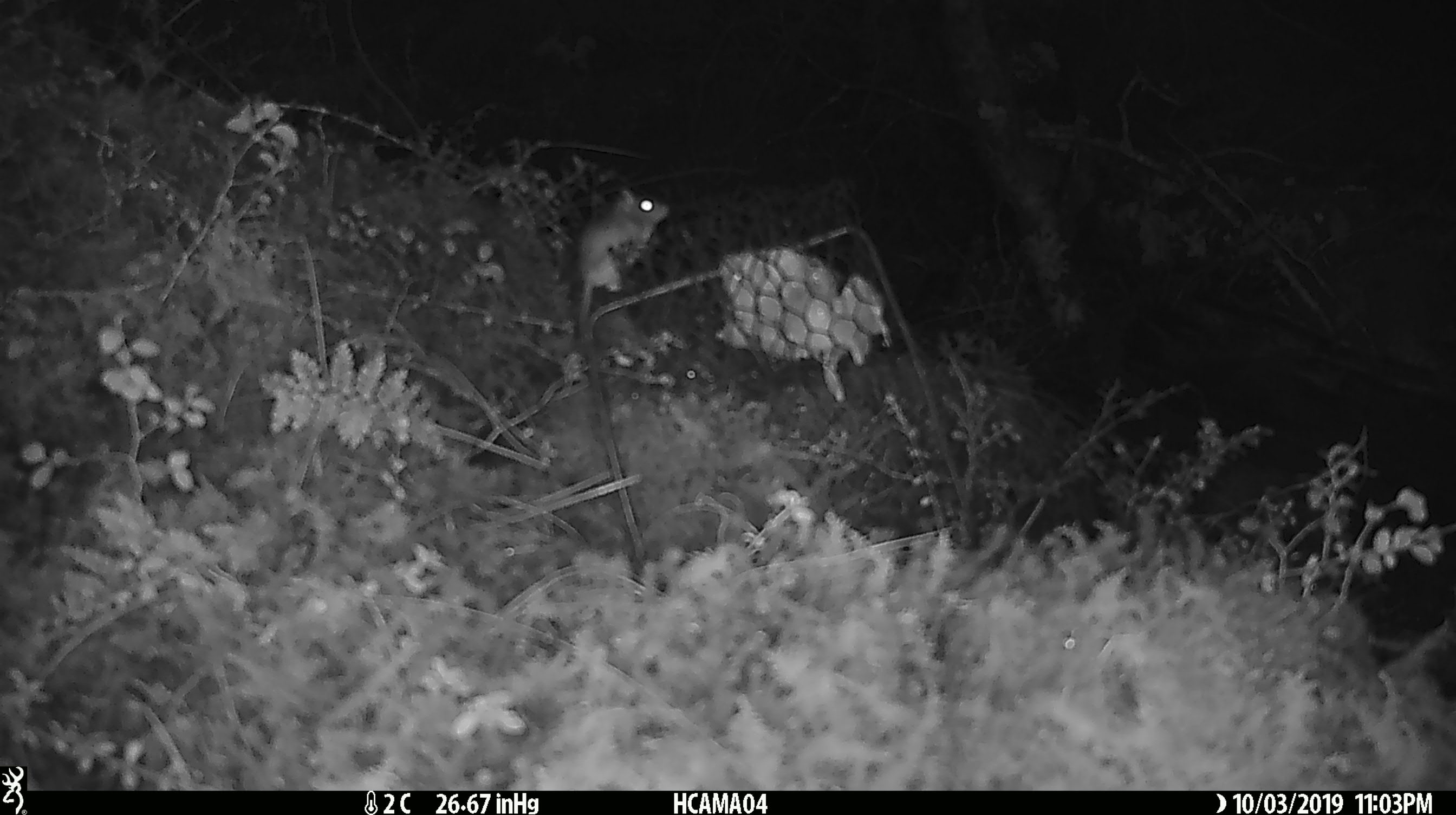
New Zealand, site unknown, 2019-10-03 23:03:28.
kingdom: Animalia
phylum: Chordata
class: Mammalia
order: Rodentia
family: Muridae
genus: Mus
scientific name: Mus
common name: mouse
Mouse (Mus).